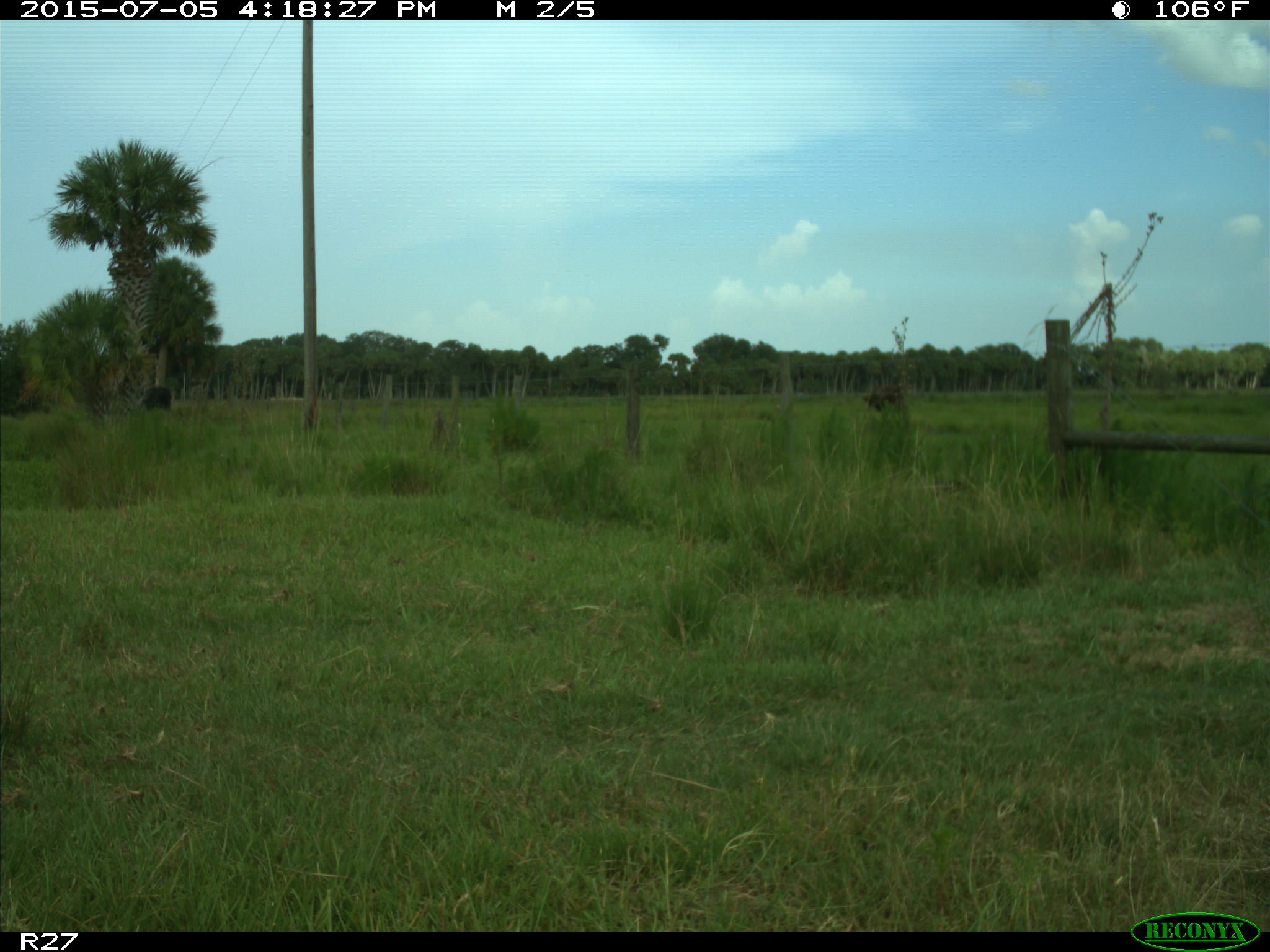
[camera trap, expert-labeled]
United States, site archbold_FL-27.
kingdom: Animalia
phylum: Chordata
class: Mammalia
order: Artiodactyla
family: Bovidae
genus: Bos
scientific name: Bos taurus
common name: domestic cow